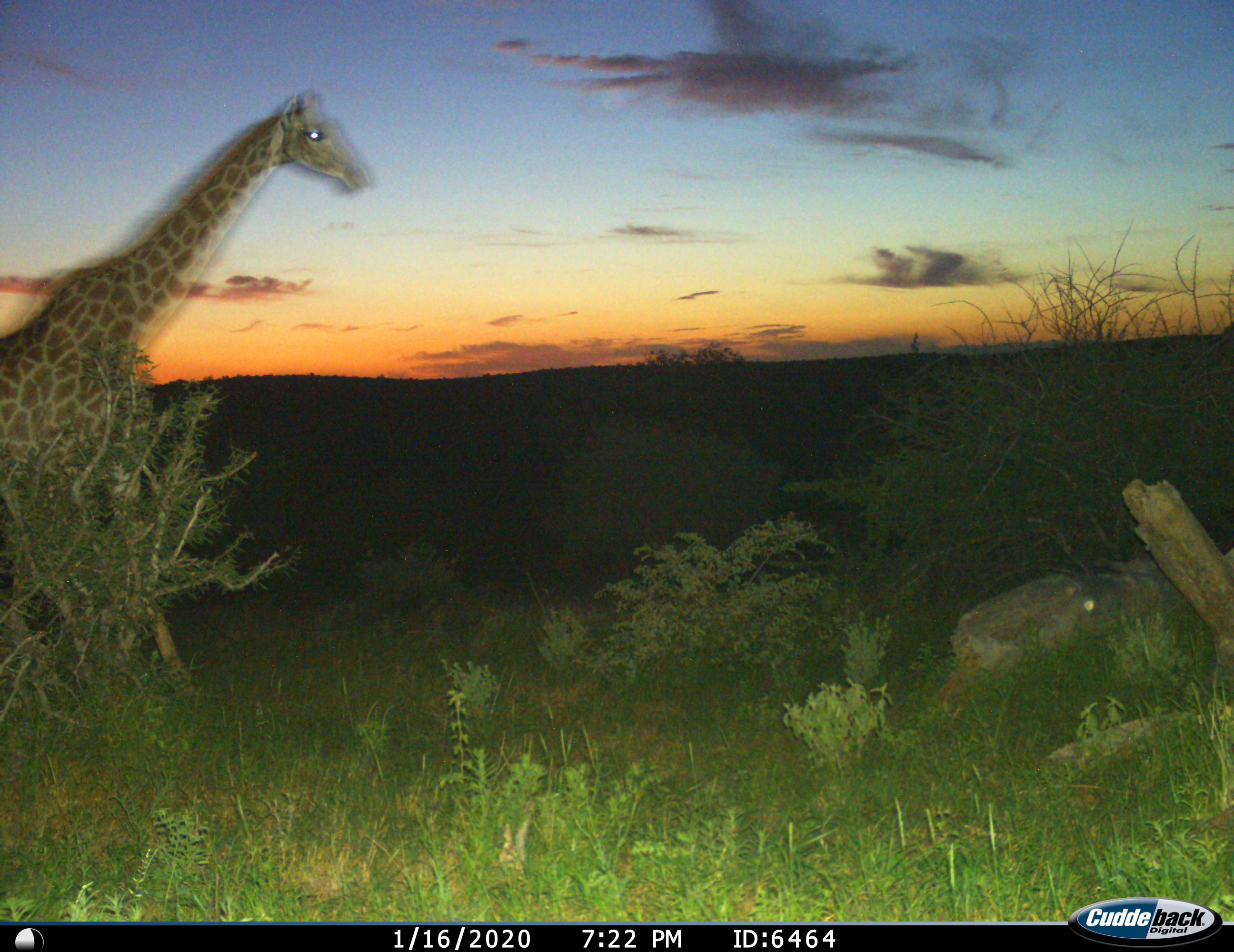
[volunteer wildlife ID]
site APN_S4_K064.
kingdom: Animalia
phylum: Chordata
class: Mammalia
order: Artiodactyla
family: Giraffidae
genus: Giraffa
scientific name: Giraffa camelopardalis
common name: giraffe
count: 1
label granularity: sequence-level